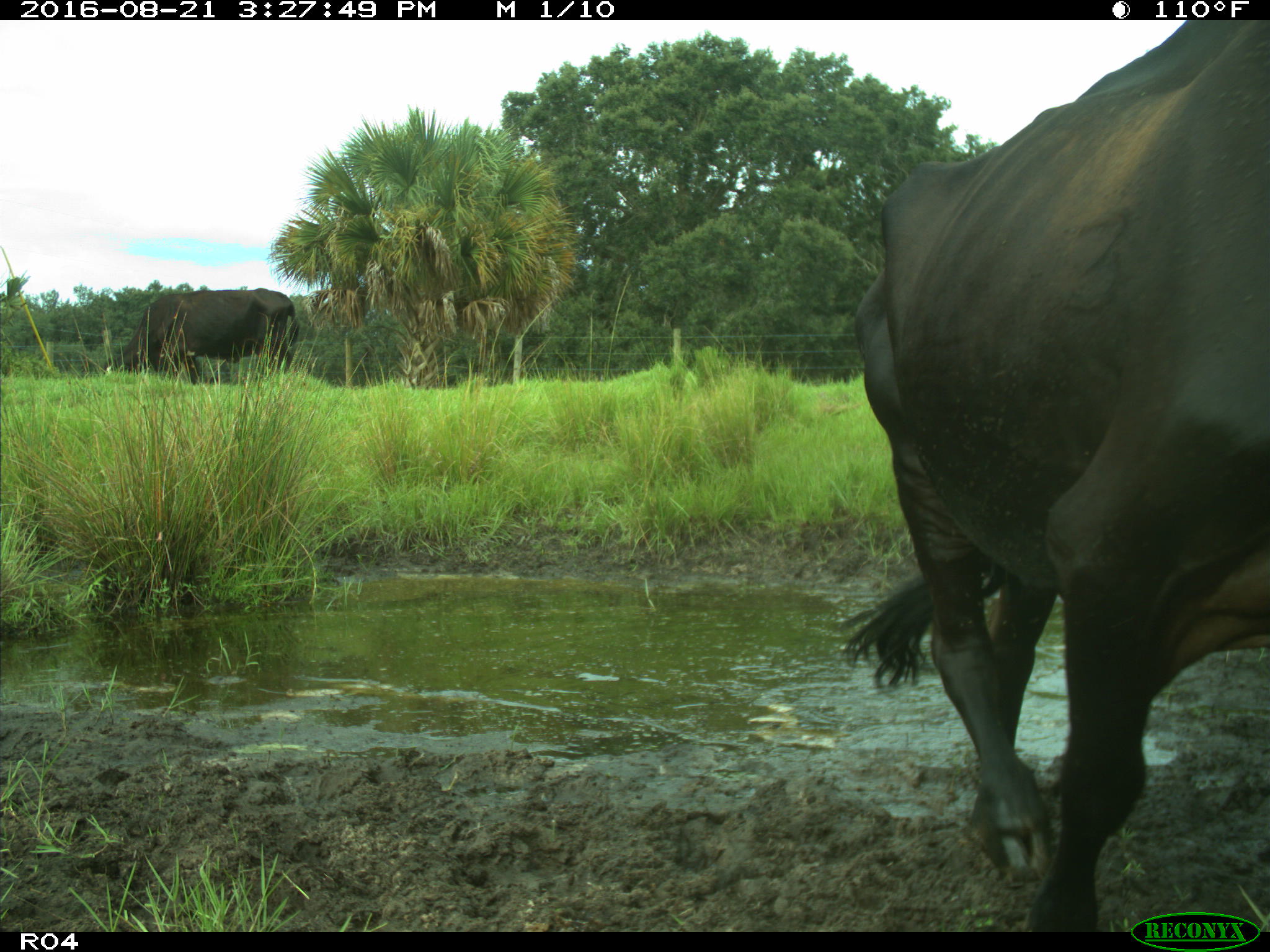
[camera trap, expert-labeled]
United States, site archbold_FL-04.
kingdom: Animalia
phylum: Chordata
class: Mammalia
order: Artiodactyla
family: Bovidae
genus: Bos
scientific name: Bos taurus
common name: domestic cow